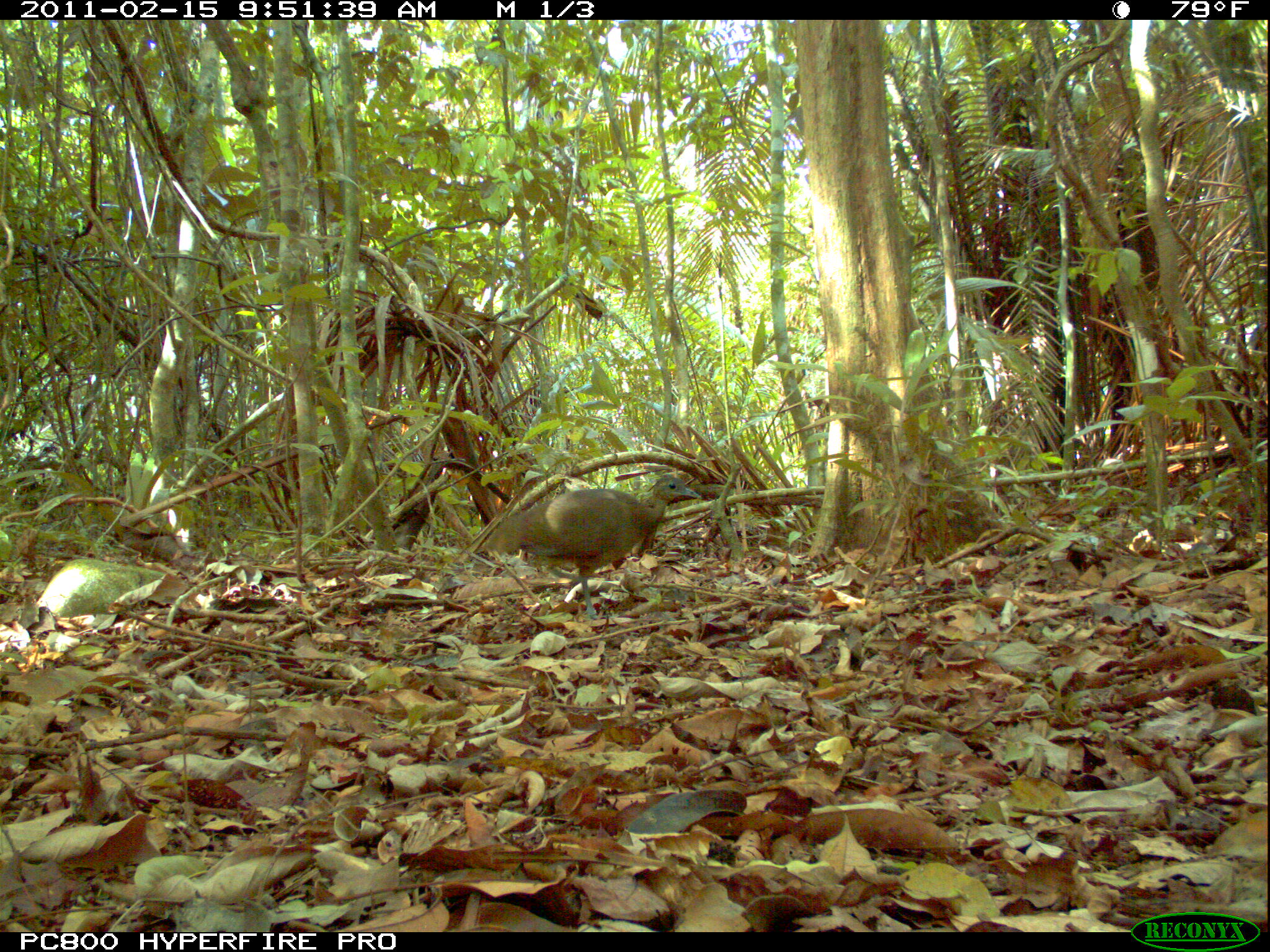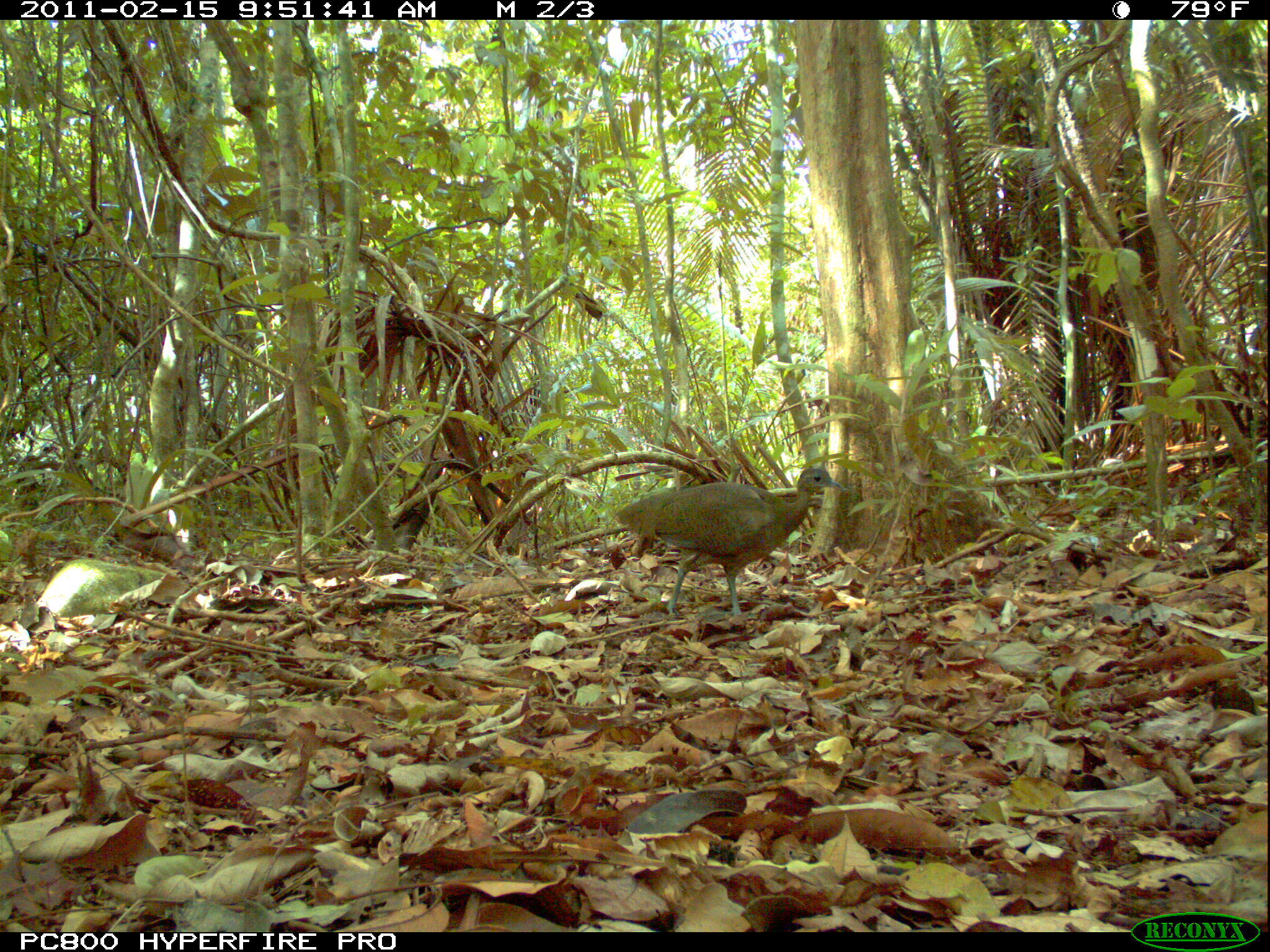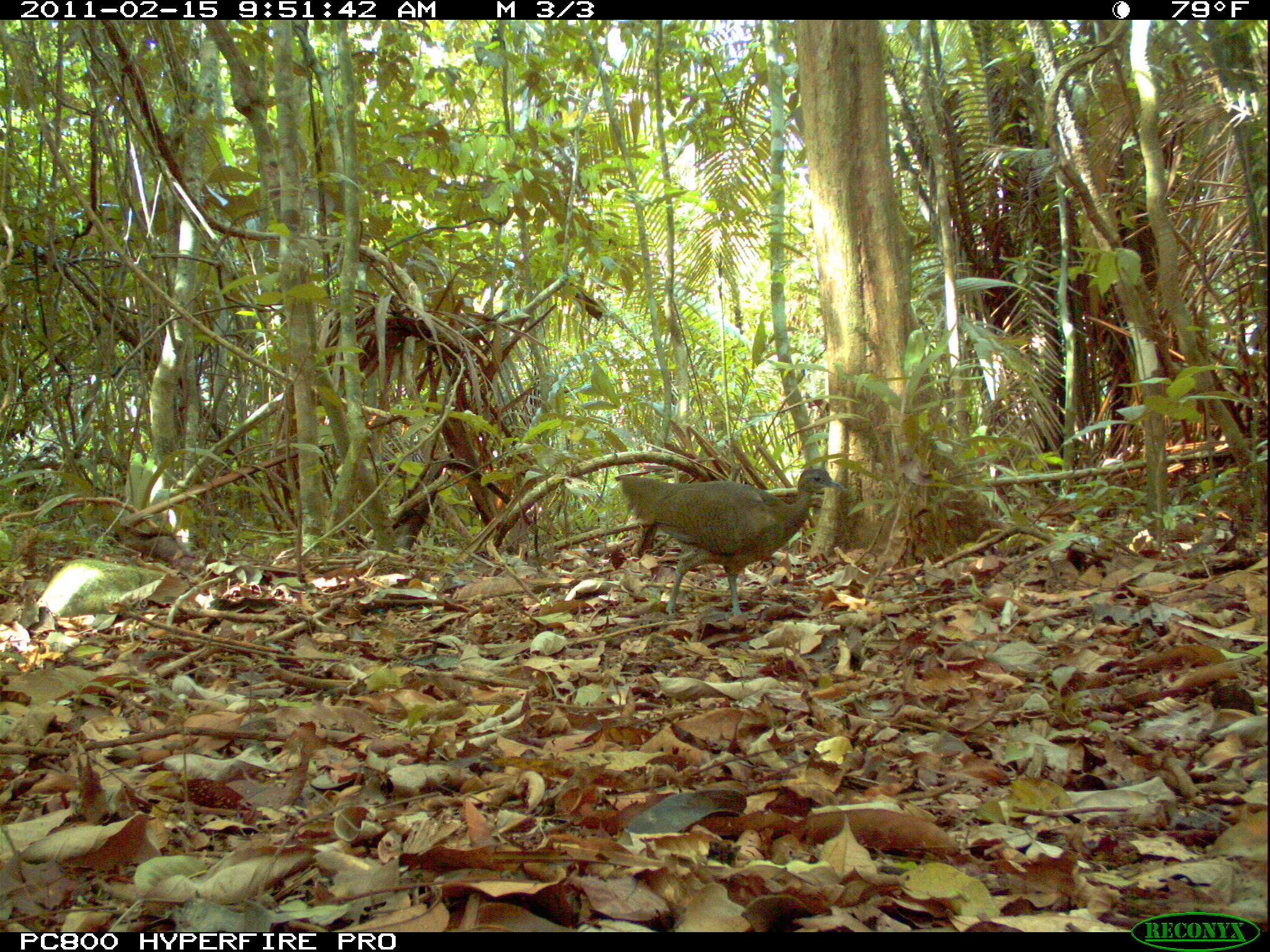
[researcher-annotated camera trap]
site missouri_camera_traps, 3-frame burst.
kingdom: Animalia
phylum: Chordata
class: Aves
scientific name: Aves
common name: bird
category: bird spec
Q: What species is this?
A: Bird spec (bird) (Aves).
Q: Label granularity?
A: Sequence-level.